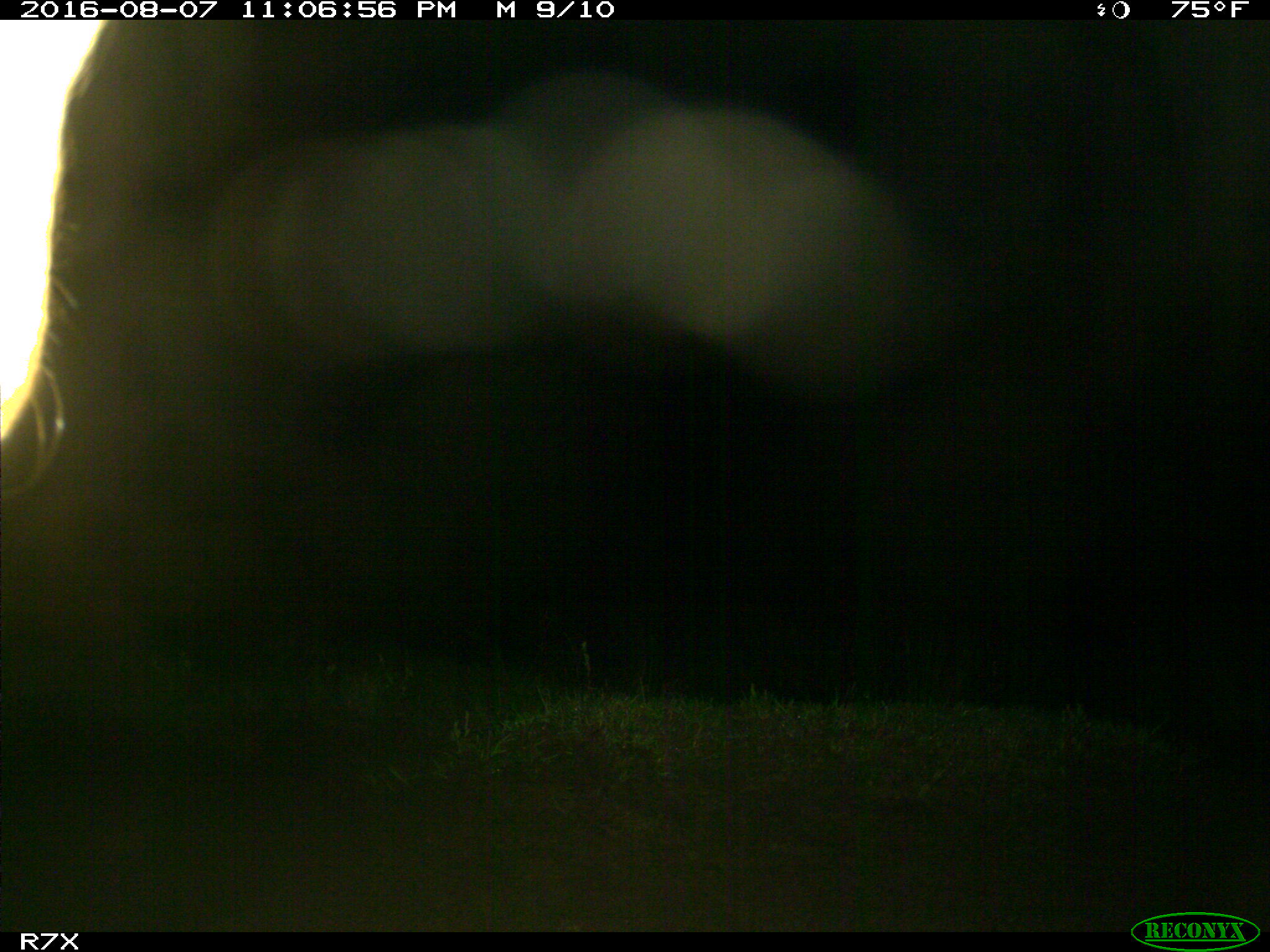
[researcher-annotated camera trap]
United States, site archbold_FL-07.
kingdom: Animalia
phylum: Chordata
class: Mammalia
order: Artiodactyla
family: Bovidae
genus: Bos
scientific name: Bos taurus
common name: domestic cow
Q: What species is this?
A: Bos taurus (domestic cow).